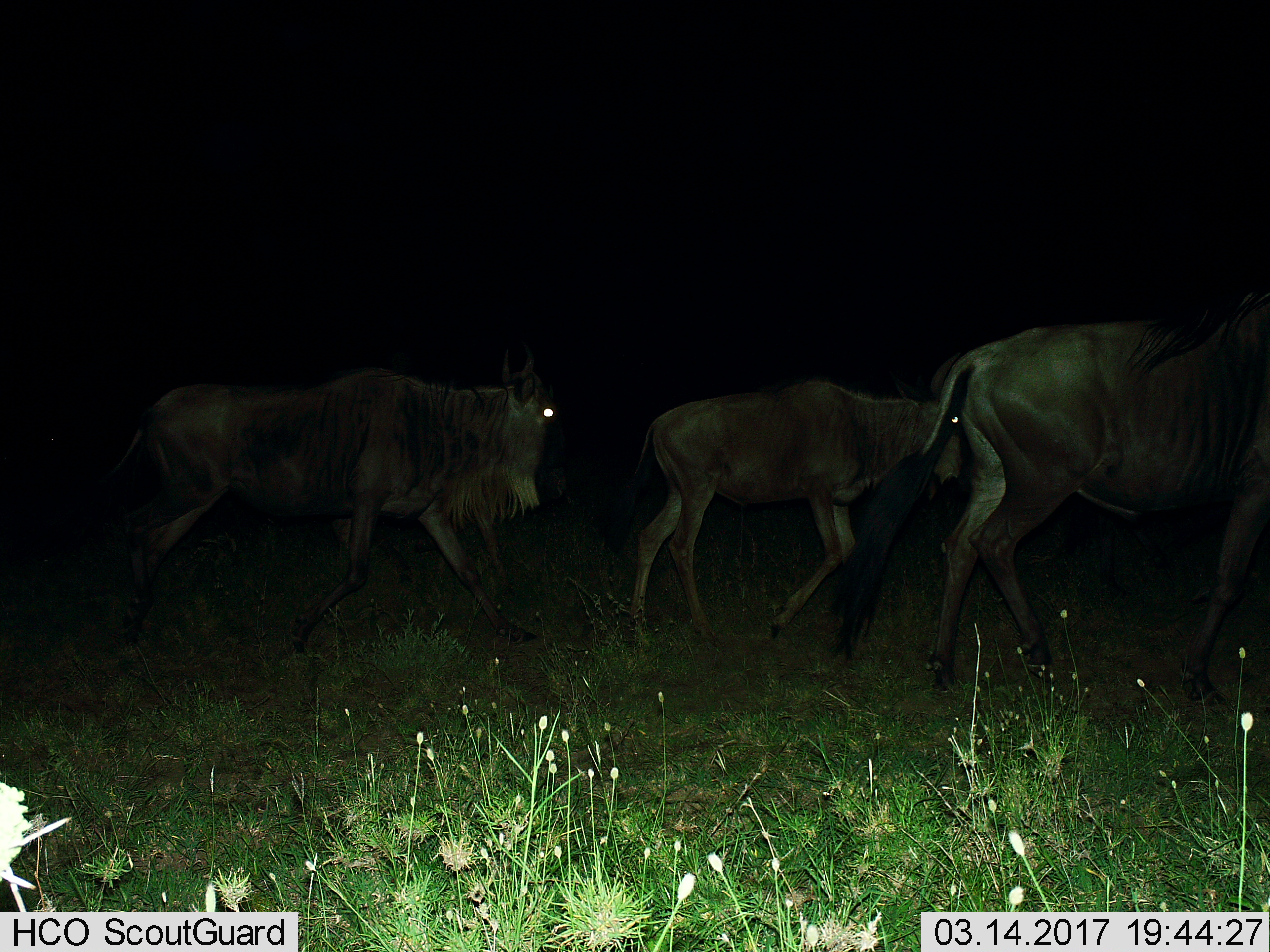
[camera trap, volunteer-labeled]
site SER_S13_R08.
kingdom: Animalia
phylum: Chordata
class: Mammalia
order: Artiodactyla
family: Bovidae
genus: Connochaetes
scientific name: Connochaetes taurinus taurinus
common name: blue wildebeest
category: wildebeestblue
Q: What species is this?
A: Wildebeestblue (blue wildebeest) (Connochaetes taurinus taurinus).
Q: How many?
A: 3.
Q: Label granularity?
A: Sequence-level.